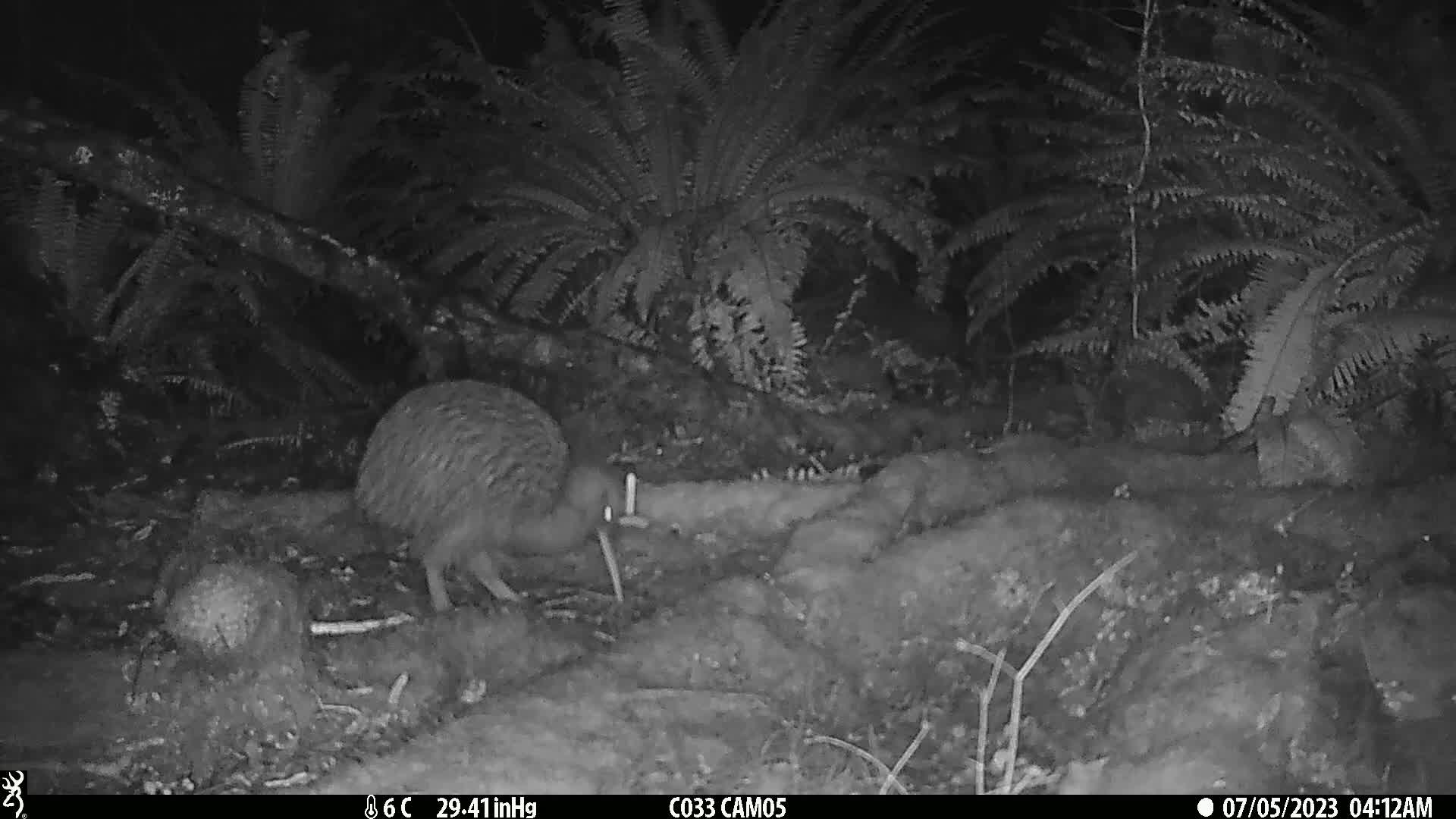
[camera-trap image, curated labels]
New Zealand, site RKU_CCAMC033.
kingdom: Animalia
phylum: Chordata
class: Aves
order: Apterygiformes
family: Apterygidae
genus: Apteryx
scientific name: Apteryx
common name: kiwi